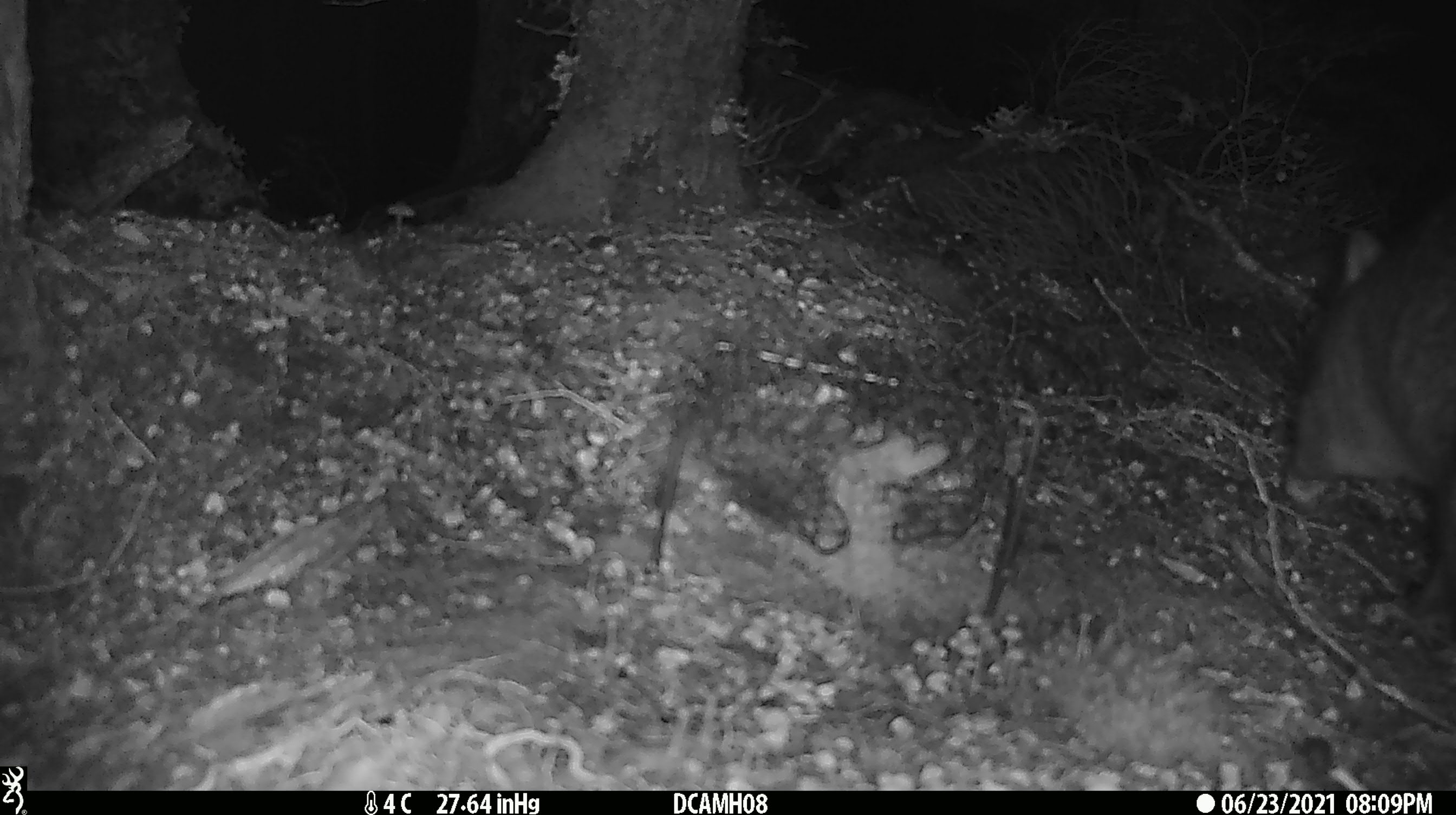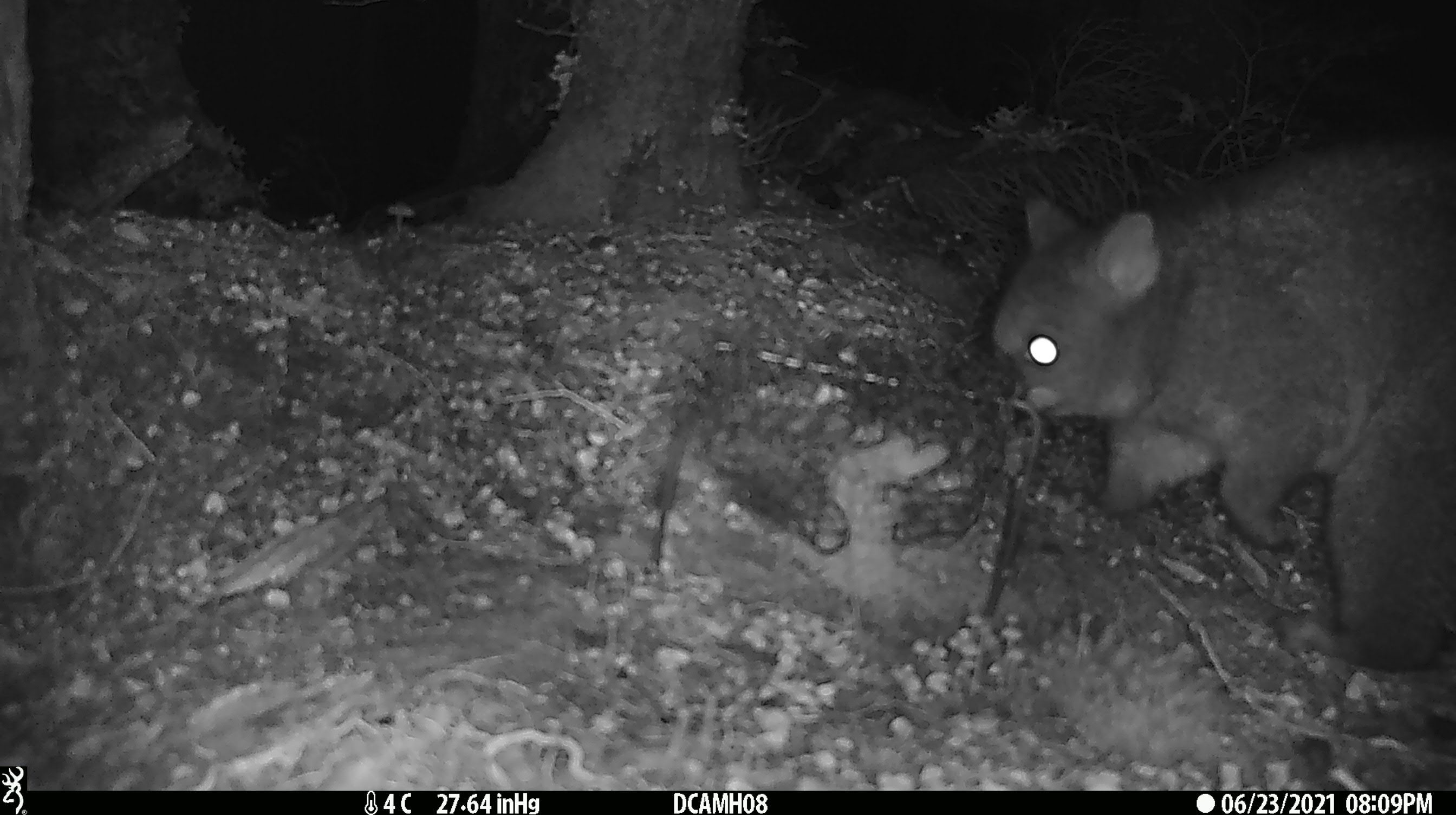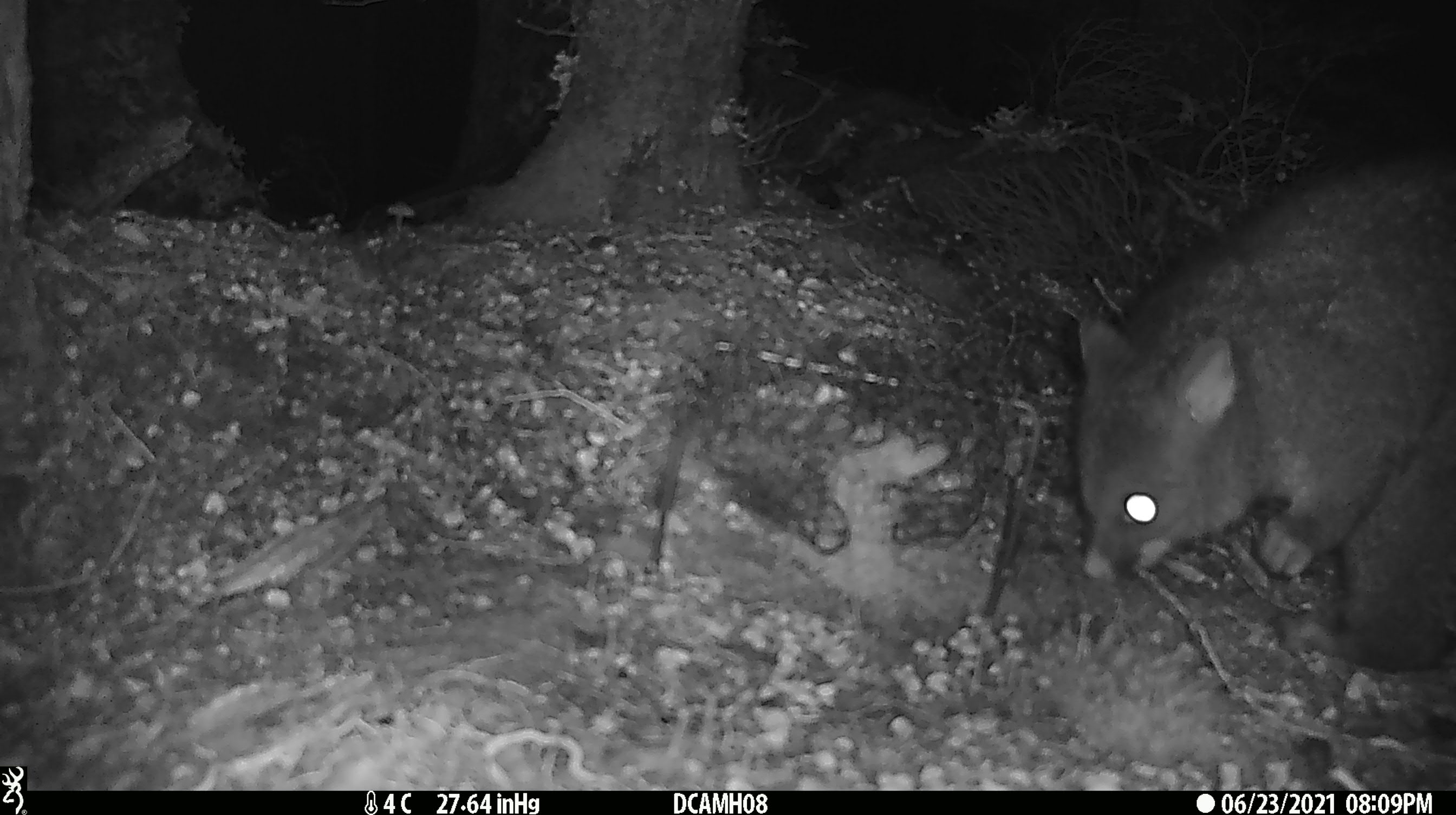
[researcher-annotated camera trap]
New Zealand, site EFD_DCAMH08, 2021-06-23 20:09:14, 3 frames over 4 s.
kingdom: Animalia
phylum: Chordata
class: Mammalia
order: Diprotodontia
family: Phalangeridae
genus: Trichosurus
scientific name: Trichosurus vulpecula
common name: common brushtail possum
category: possum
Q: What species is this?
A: Possum (common brushtail possum) (Trichosurus vulpecula).